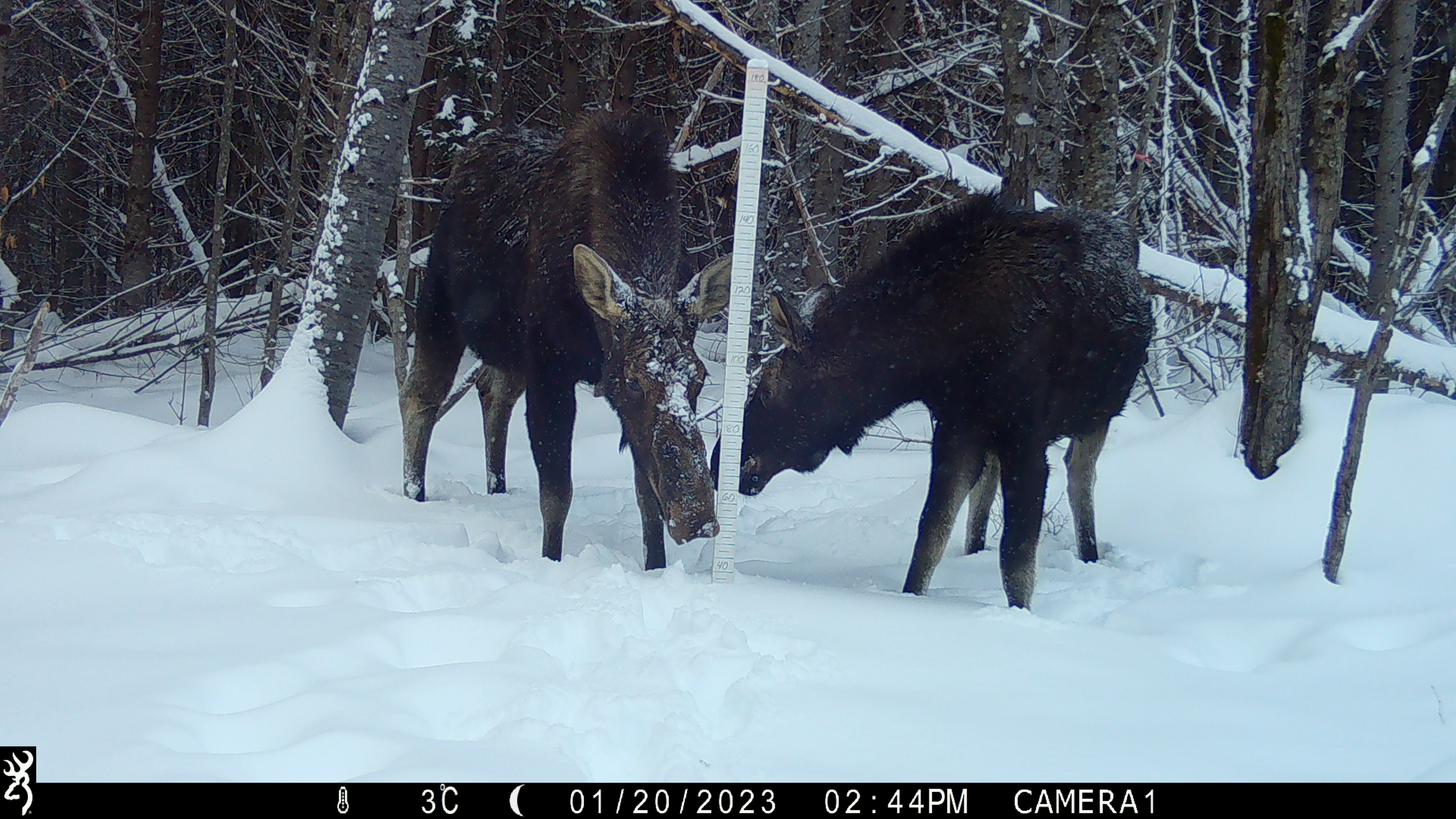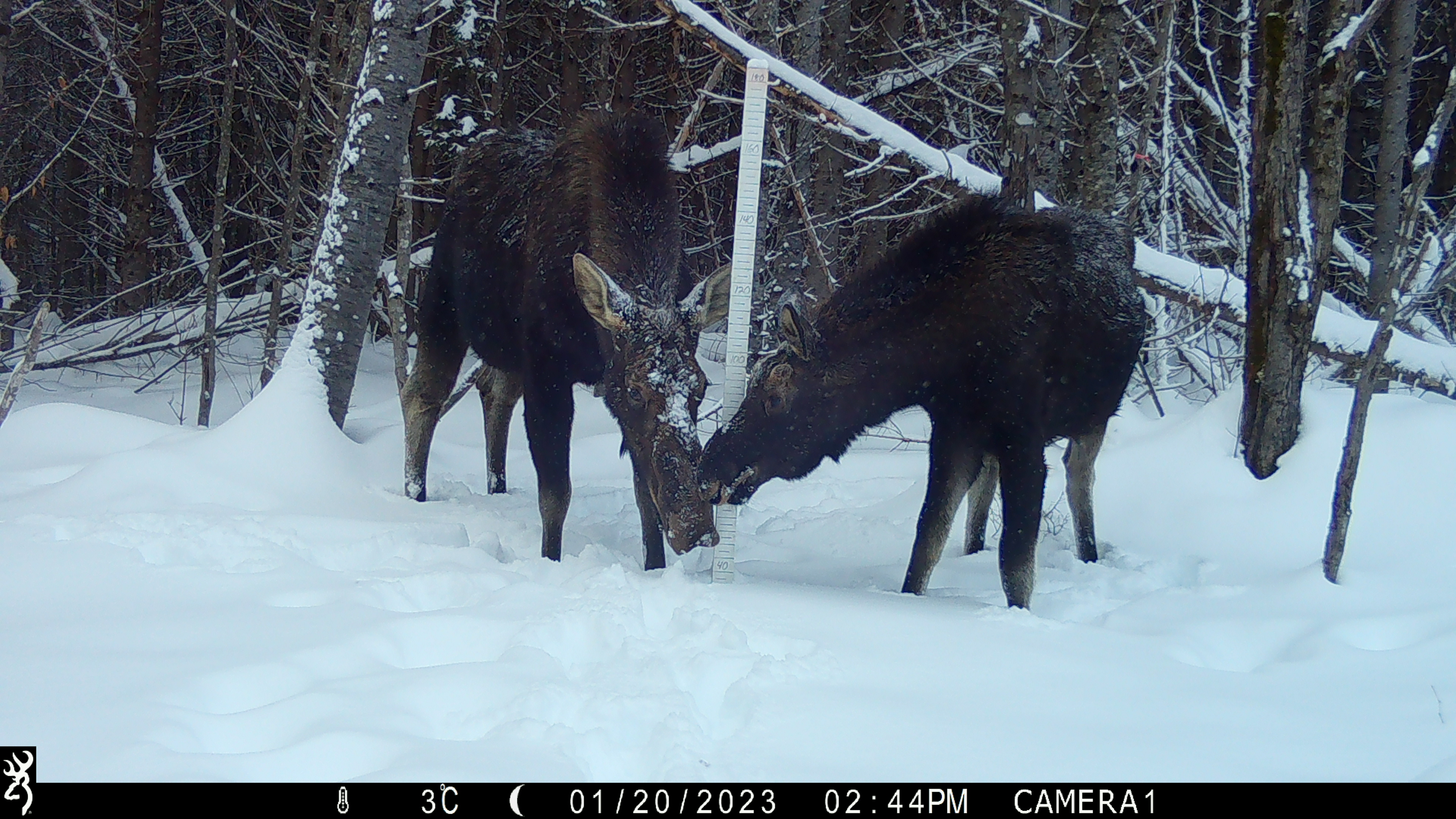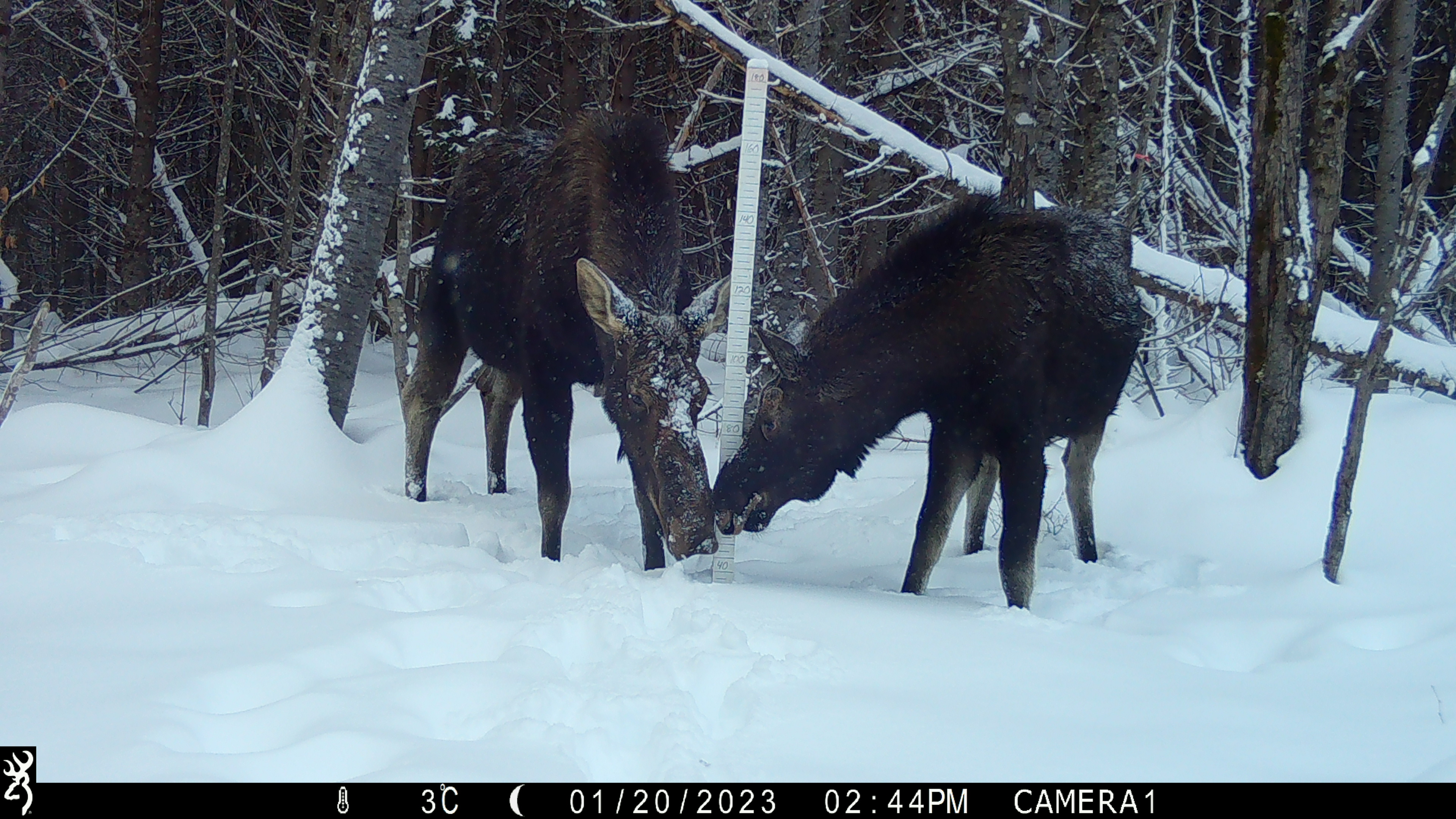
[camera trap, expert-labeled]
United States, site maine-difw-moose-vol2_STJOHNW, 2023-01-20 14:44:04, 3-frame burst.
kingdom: Animalia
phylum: Chordata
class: Mammalia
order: Artiodactyla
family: Cervidae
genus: Alces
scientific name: Alces alces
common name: moose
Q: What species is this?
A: Moose (Alces alces).